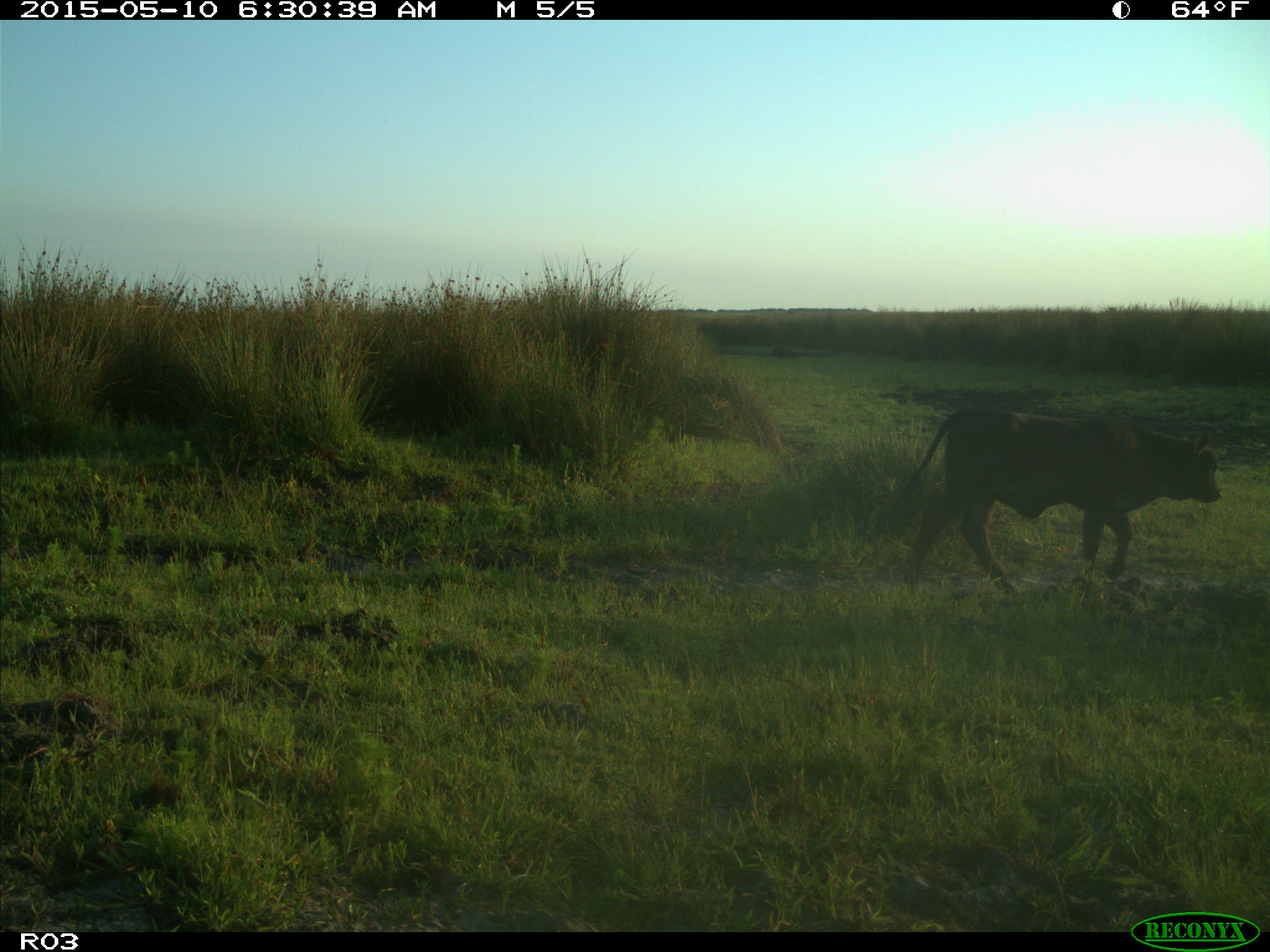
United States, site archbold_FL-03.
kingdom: Animalia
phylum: Chordata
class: Mammalia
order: Artiodactyla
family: Bovidae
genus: Bos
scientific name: Bos taurus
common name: domestic cow